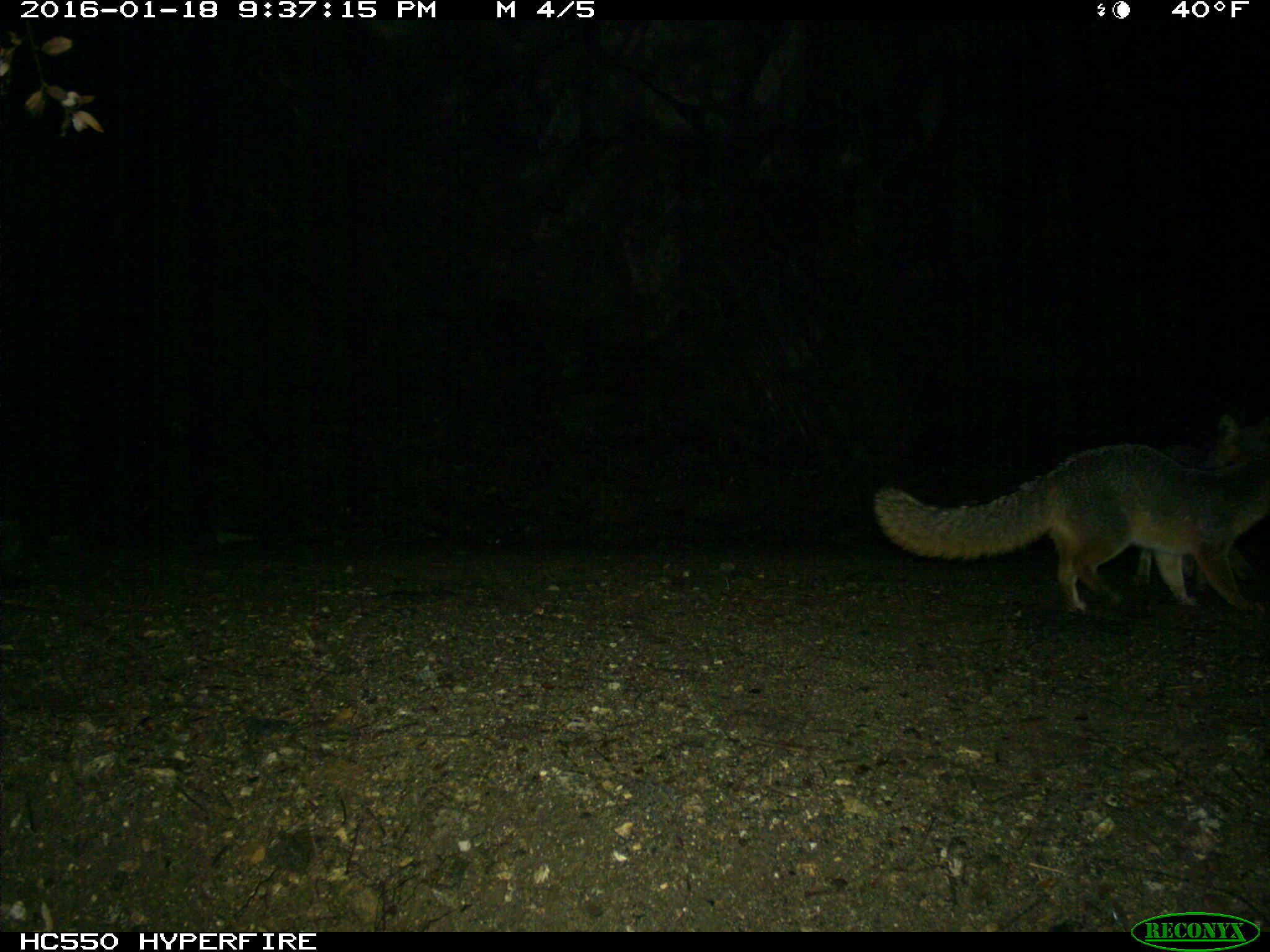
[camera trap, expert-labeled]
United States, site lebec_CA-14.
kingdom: Animalia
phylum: Chordata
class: Mammalia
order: Carnivora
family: Canidae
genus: Urocyon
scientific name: Urocyon cinereoargenteus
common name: gray fox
Urocyon cinereoargenteus (gray fox).